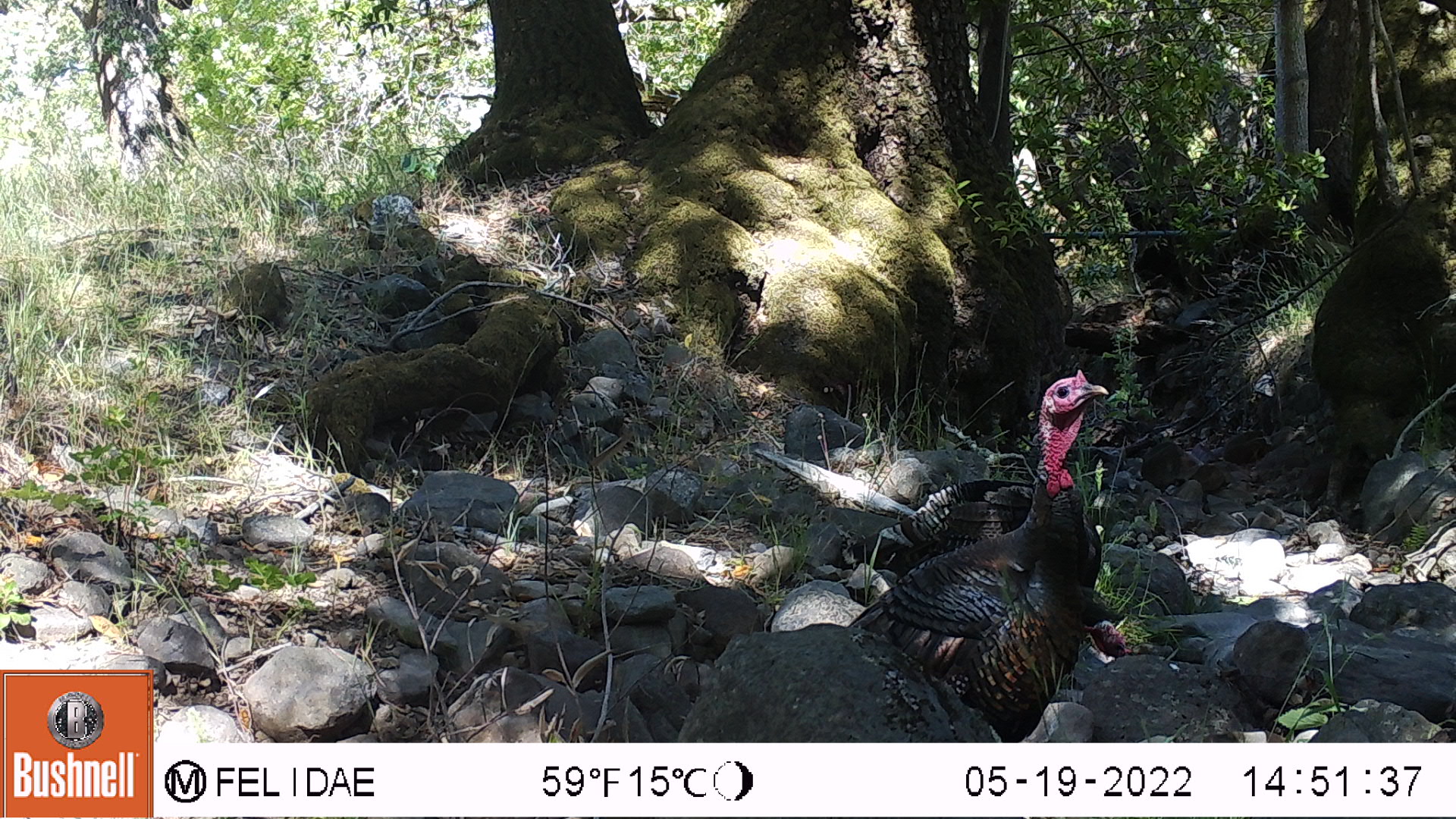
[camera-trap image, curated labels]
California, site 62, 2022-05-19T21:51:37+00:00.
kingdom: Animalia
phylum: Chordata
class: Aves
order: Galliformes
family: Phasianidae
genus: Meleagris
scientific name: Meleagris gallopavo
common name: turkey